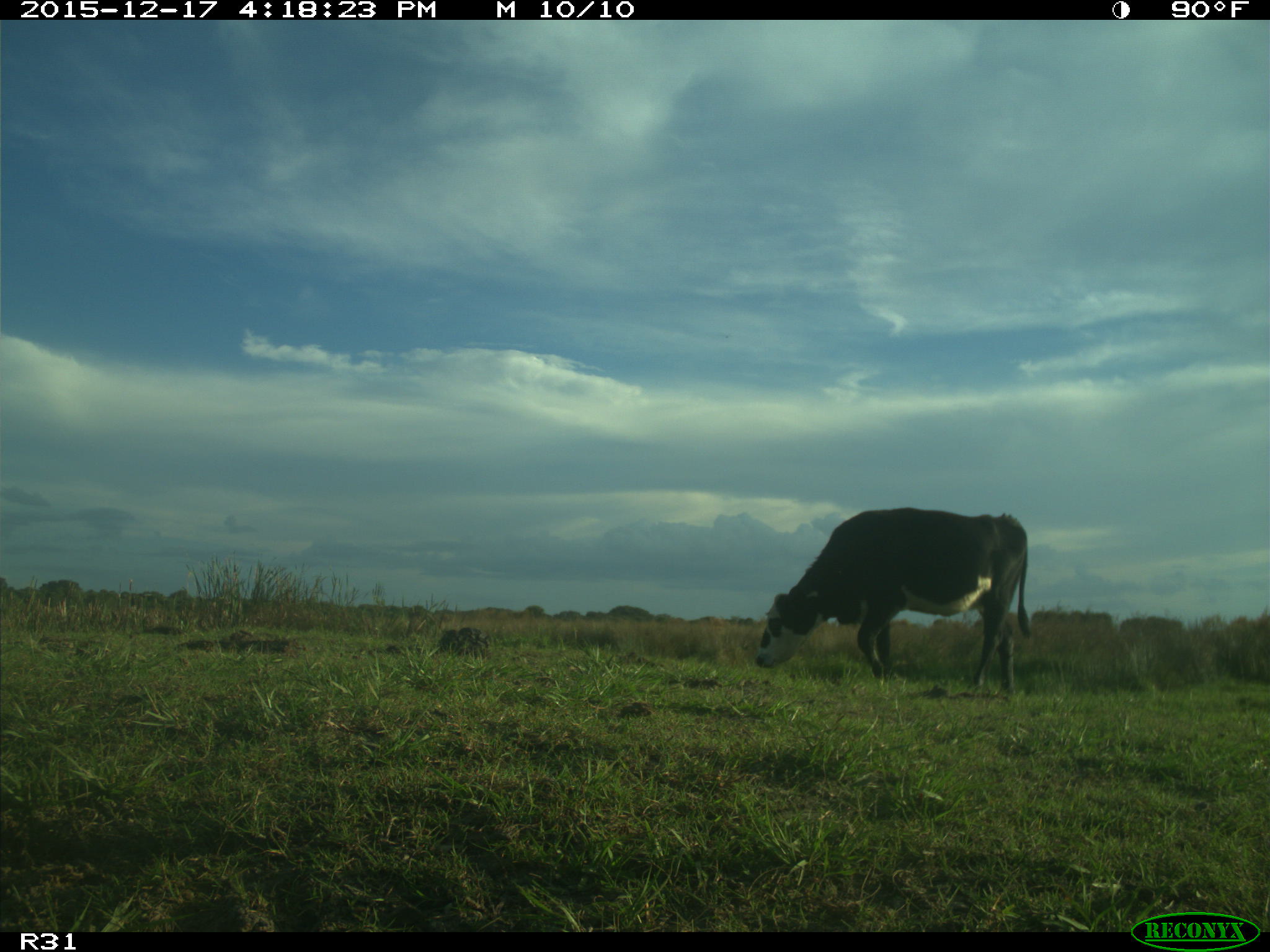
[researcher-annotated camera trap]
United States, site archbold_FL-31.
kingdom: Animalia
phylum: Chordata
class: Mammalia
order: Artiodactyla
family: Bovidae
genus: Bos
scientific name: Bos taurus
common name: domestic cow